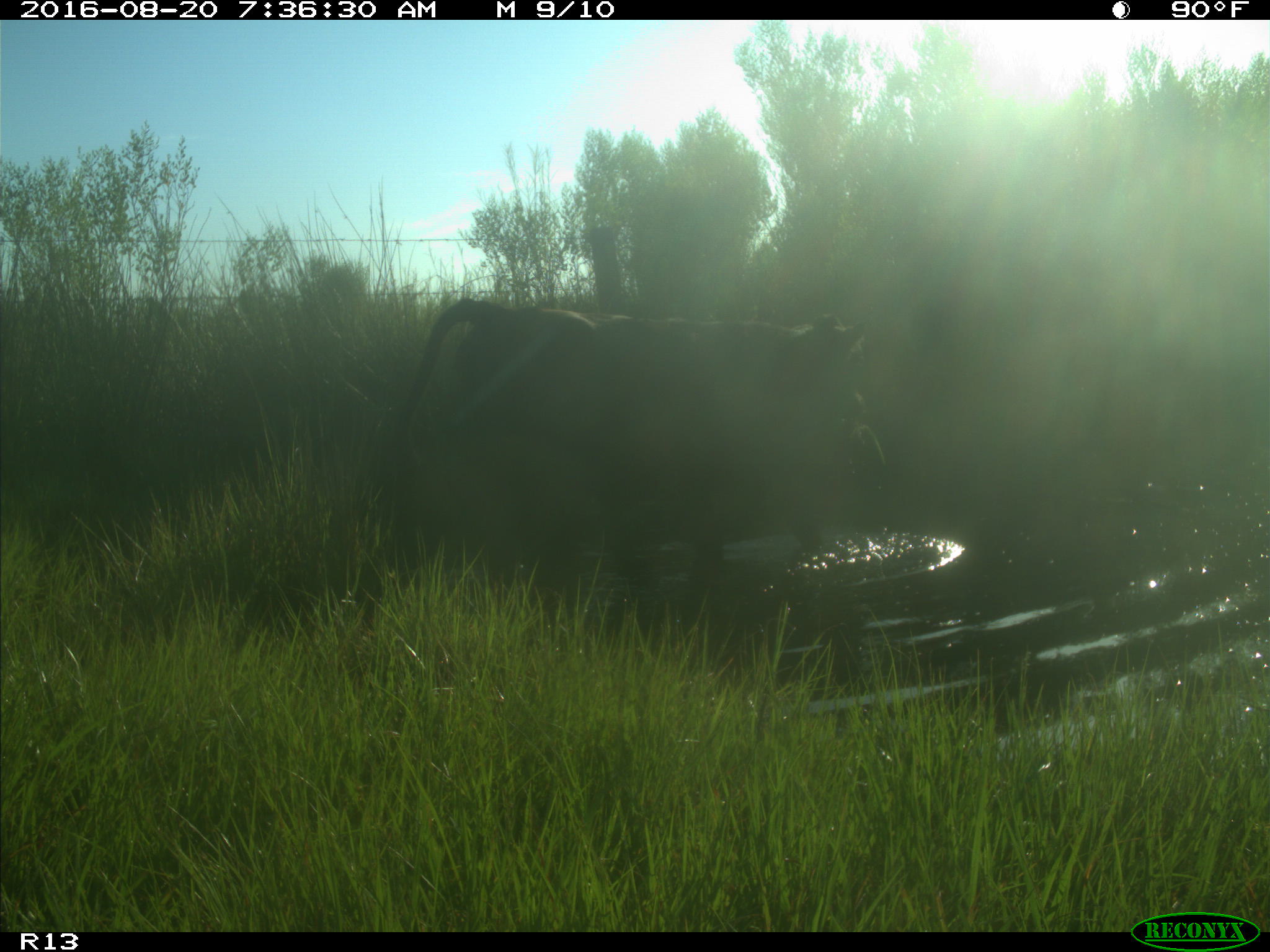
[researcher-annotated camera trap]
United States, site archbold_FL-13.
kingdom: Animalia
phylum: Chordata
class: Mammalia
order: Artiodactyla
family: Bovidae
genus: Bos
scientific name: Bos taurus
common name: domestic cow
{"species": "Bos taurus (domestic cow)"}